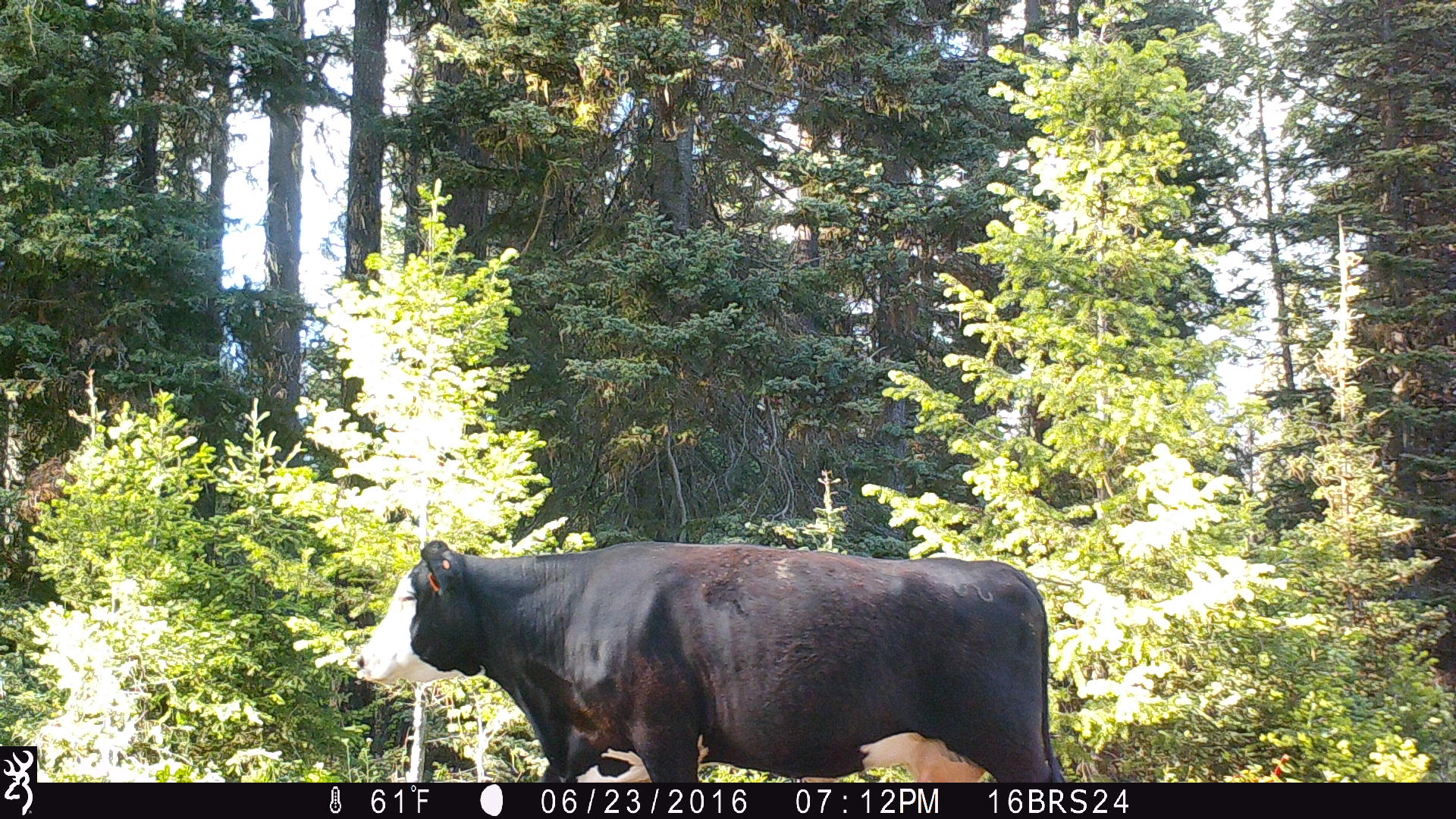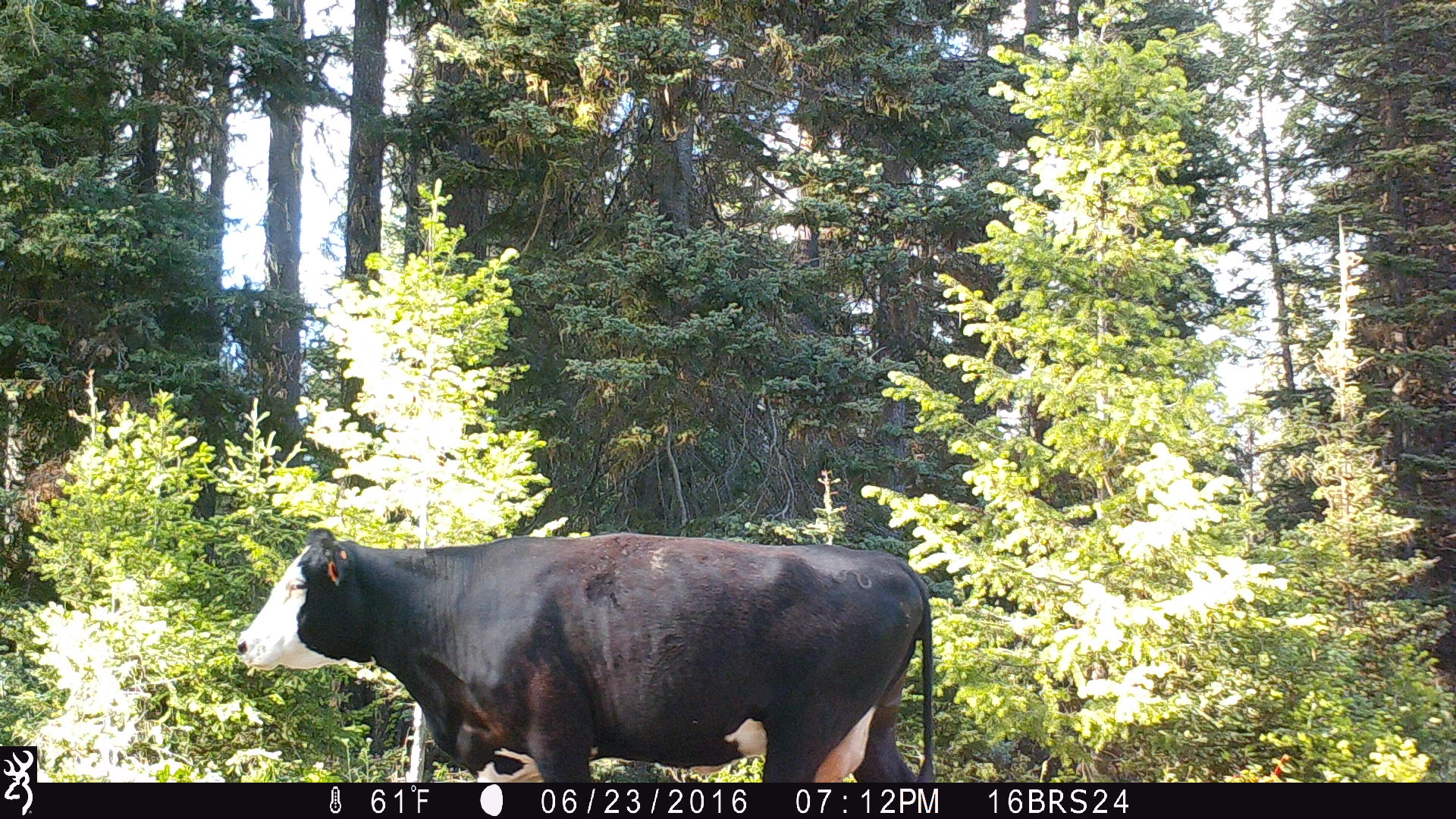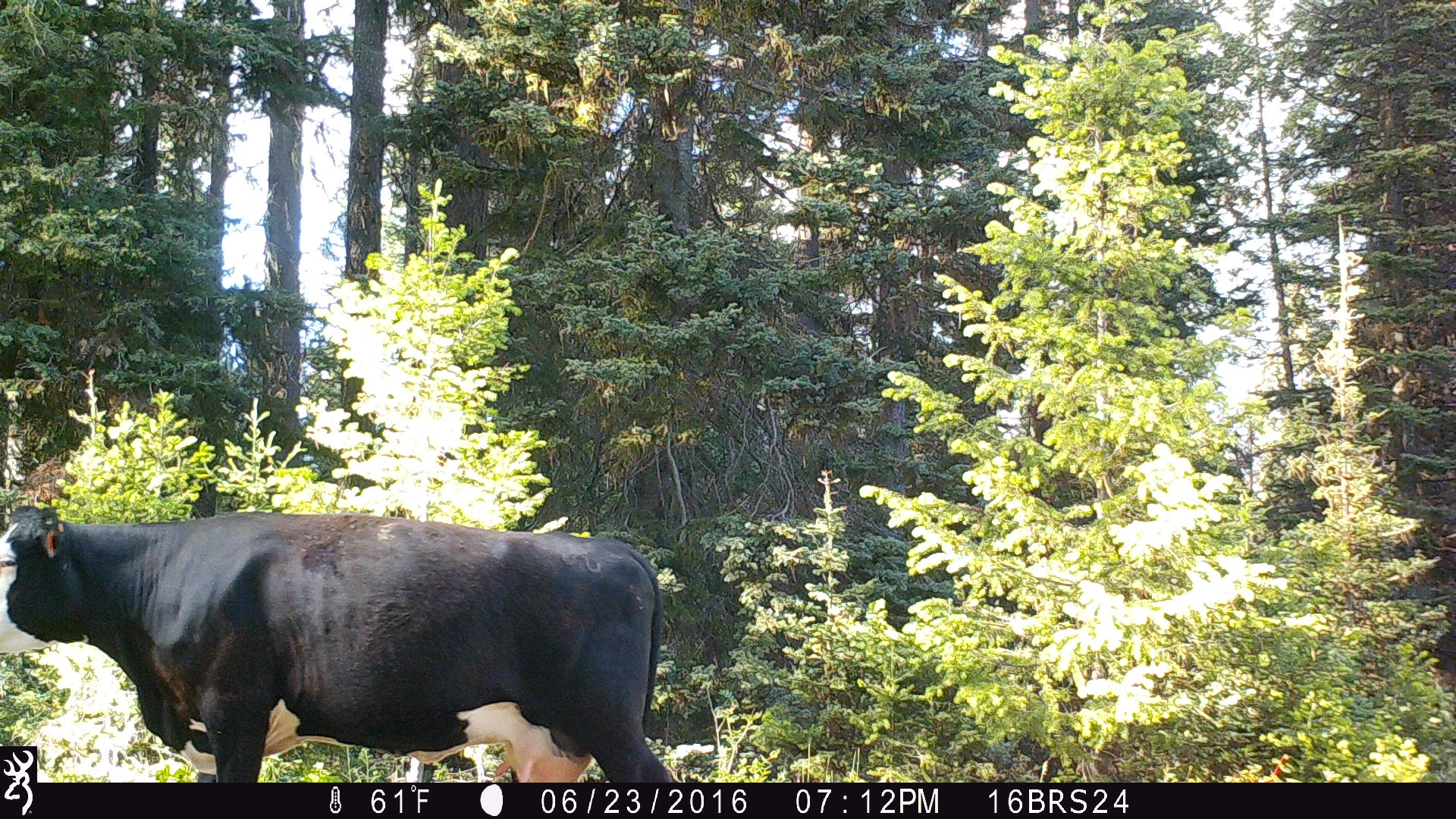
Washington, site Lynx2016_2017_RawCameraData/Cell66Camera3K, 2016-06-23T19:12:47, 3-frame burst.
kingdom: Animalia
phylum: Chordata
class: Mammalia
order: Artiodactyla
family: Bovidae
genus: Bos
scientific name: Bos taurus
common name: domestic cattle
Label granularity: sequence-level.